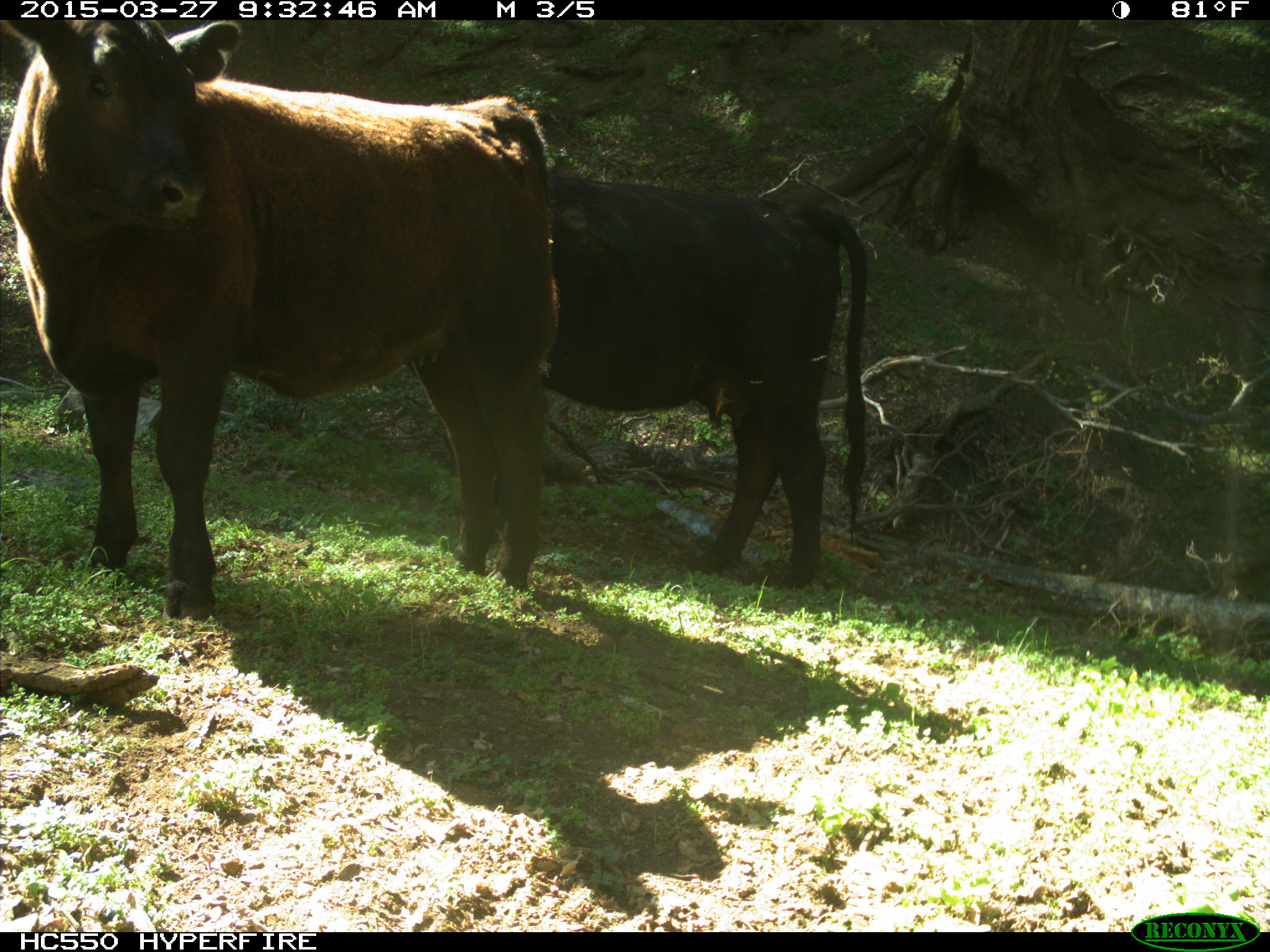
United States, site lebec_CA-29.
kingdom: Animalia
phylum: Chordata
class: Mammalia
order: Artiodactyla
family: Bovidae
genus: Bos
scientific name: Bos taurus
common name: domestic cow